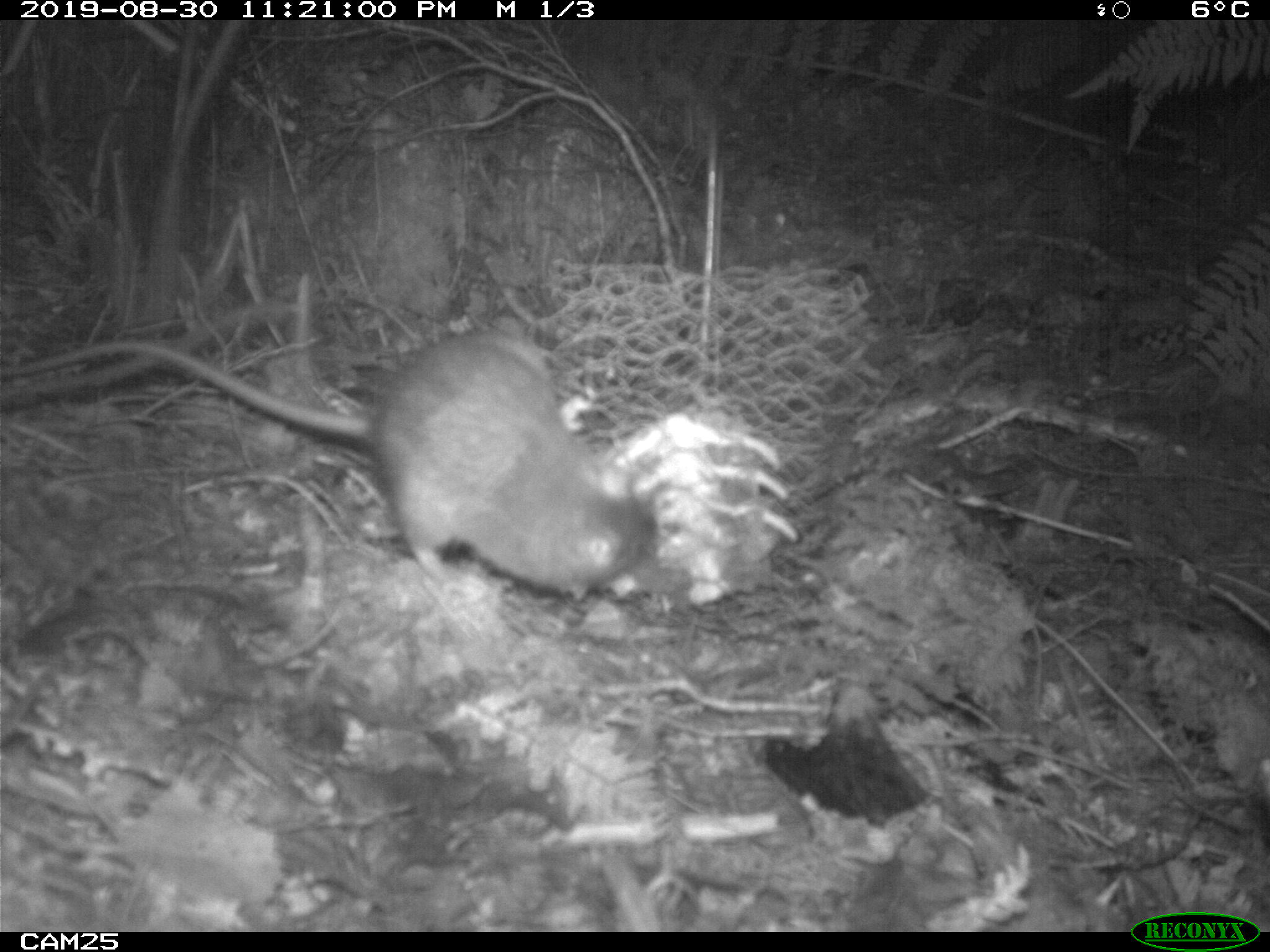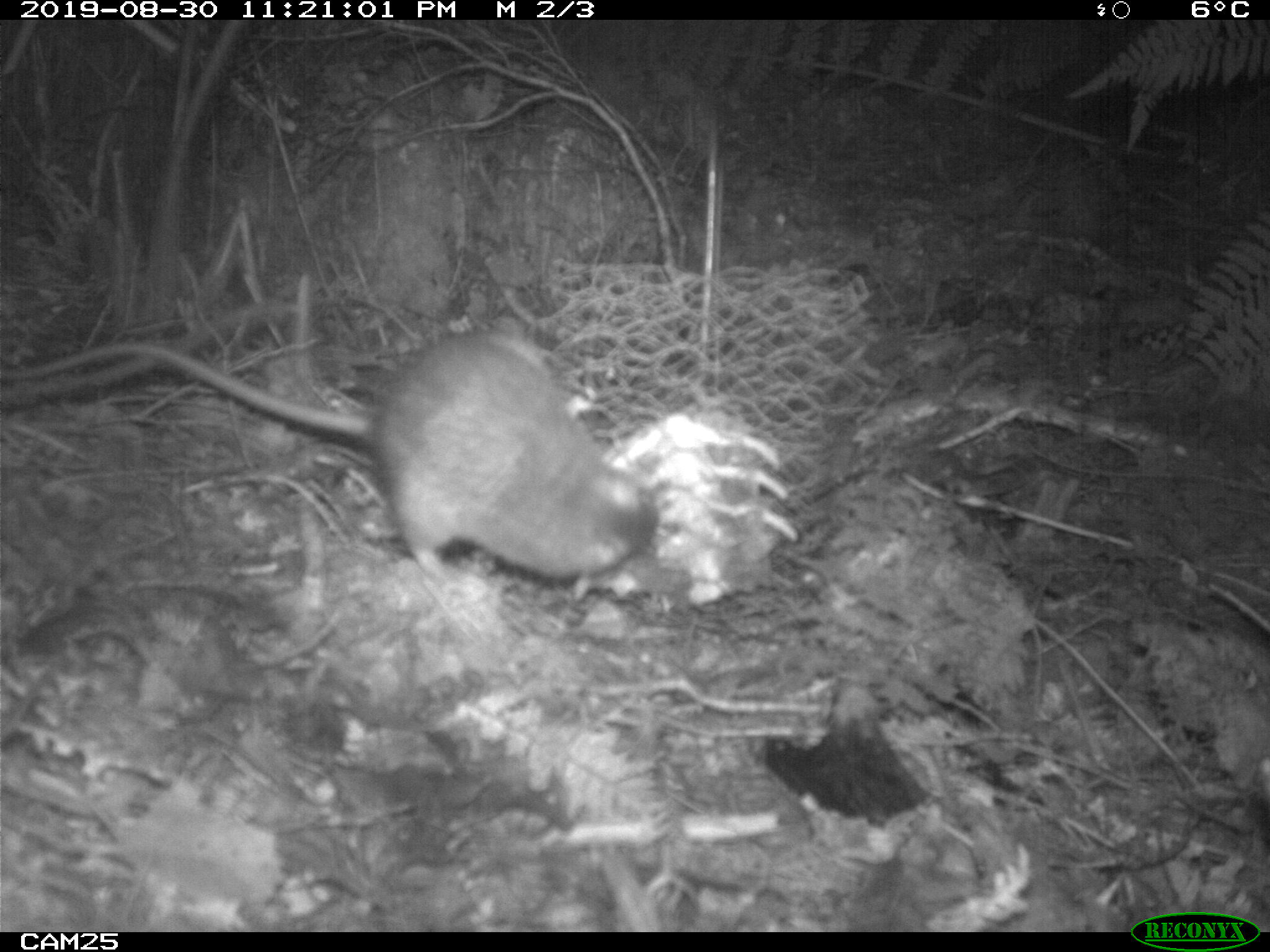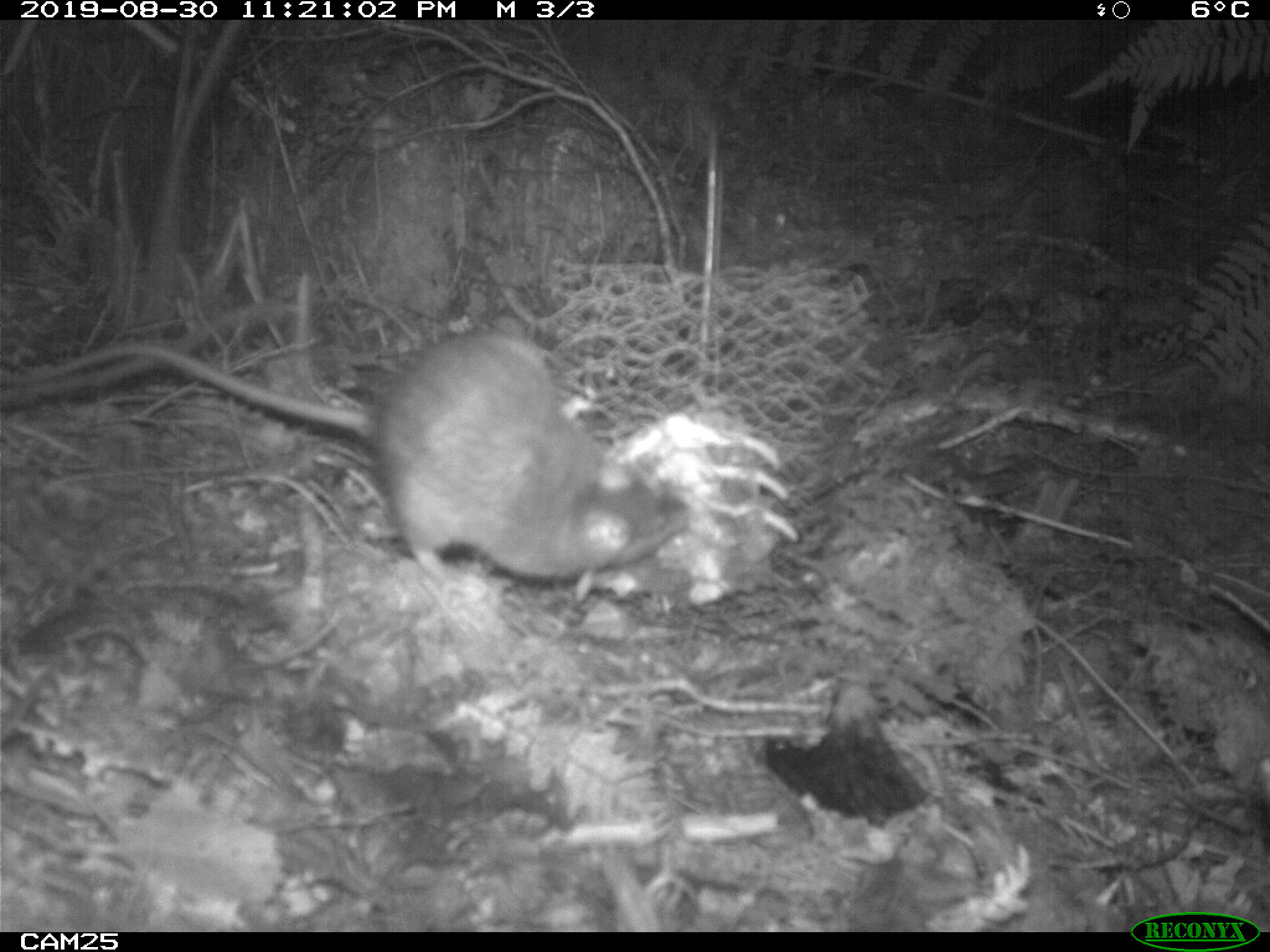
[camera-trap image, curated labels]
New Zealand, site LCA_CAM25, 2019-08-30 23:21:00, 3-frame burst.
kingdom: Animalia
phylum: Chordata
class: Mammalia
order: Rodentia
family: Muridae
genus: Rattus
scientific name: Rattus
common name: rat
Rat (Rattus).